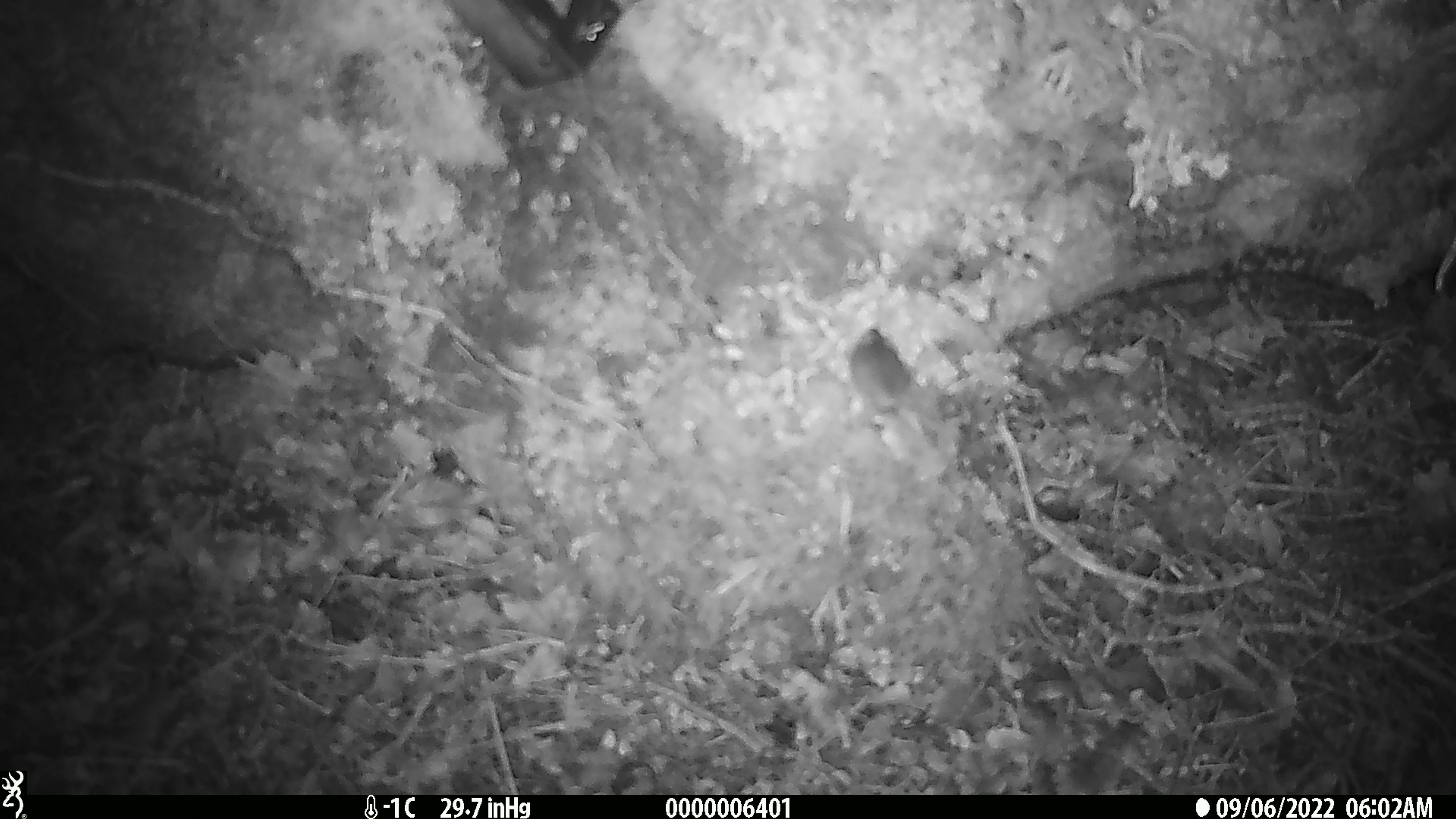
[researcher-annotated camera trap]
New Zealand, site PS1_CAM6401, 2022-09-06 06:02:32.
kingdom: Animalia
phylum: Chordata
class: Mammalia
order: Rodentia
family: Muridae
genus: Mus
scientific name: Mus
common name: mouse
Mouse (Mus).